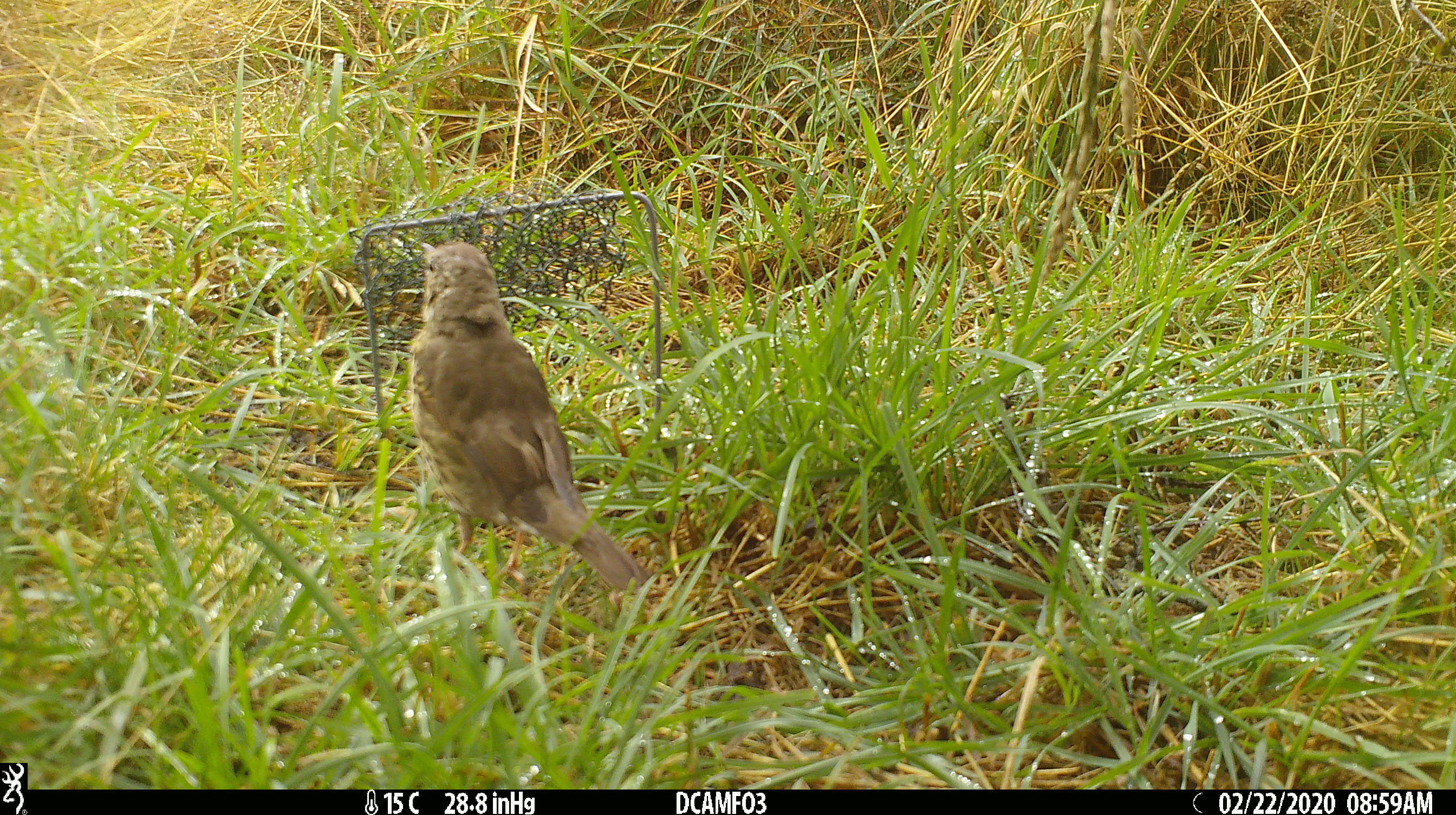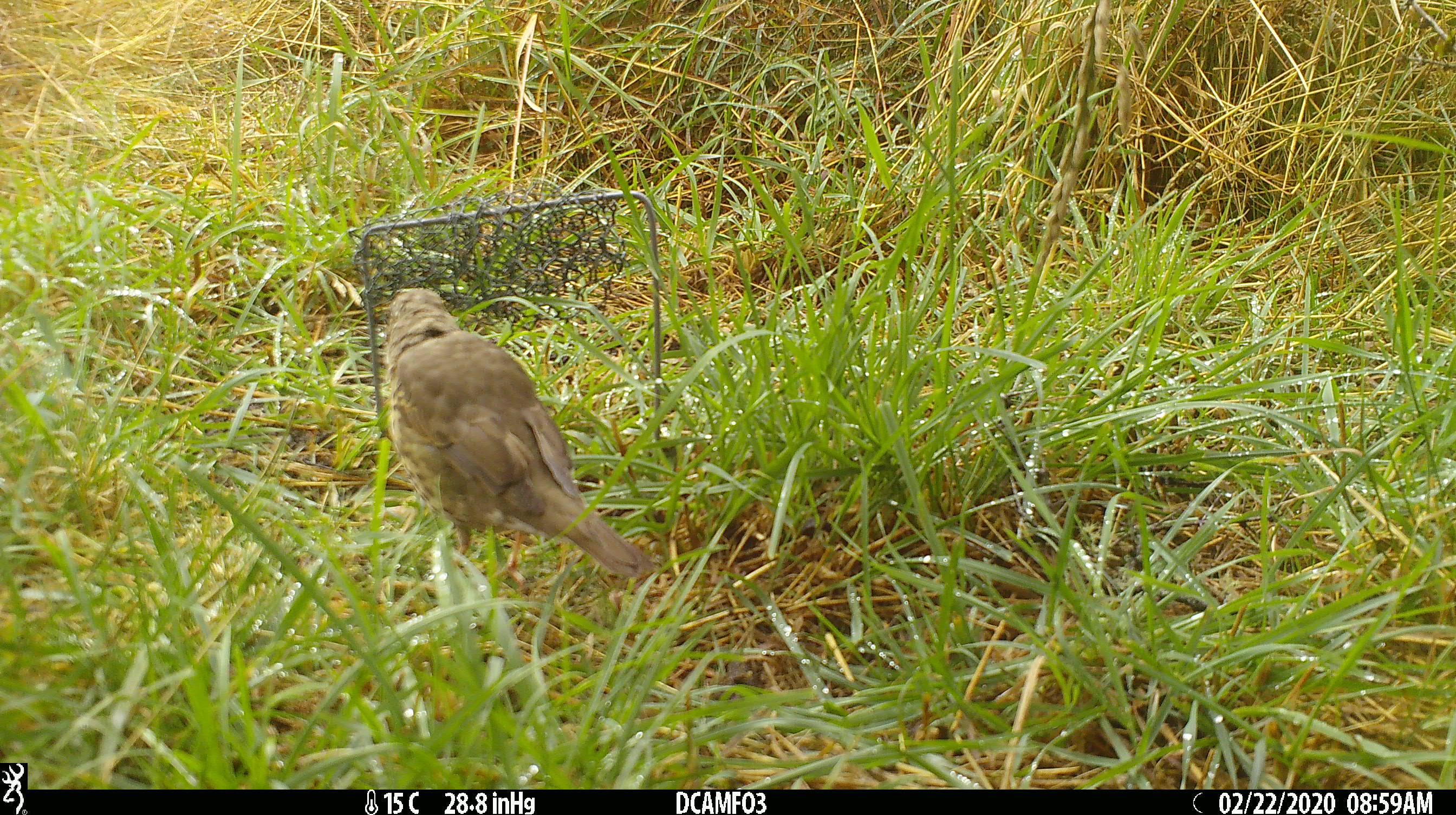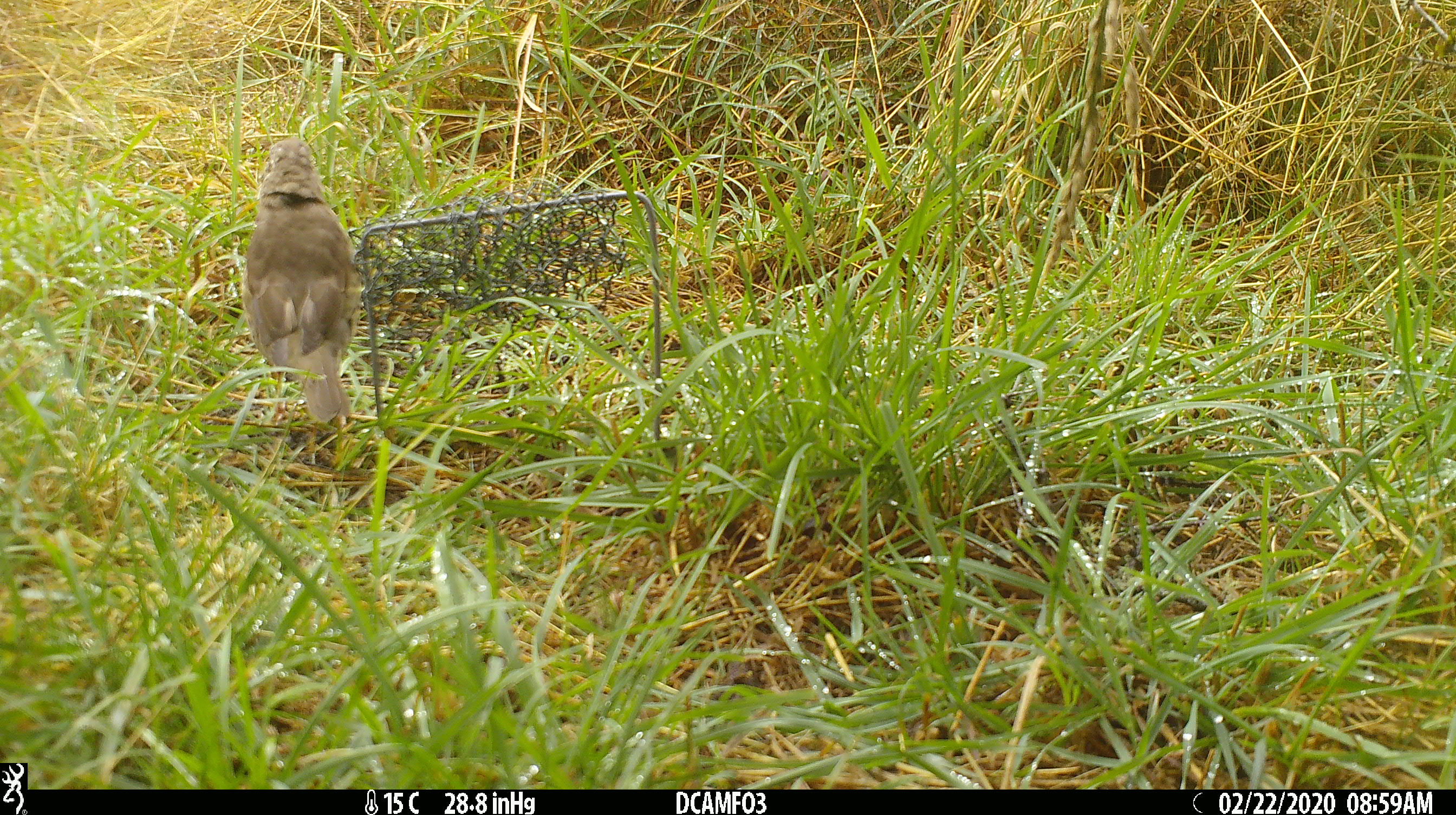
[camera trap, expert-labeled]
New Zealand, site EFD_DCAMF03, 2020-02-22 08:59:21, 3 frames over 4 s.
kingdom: Animalia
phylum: Chordata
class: Aves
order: Passeriformes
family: Turdidae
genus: Turdus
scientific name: Turdus philomelos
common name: song thrush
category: thrush